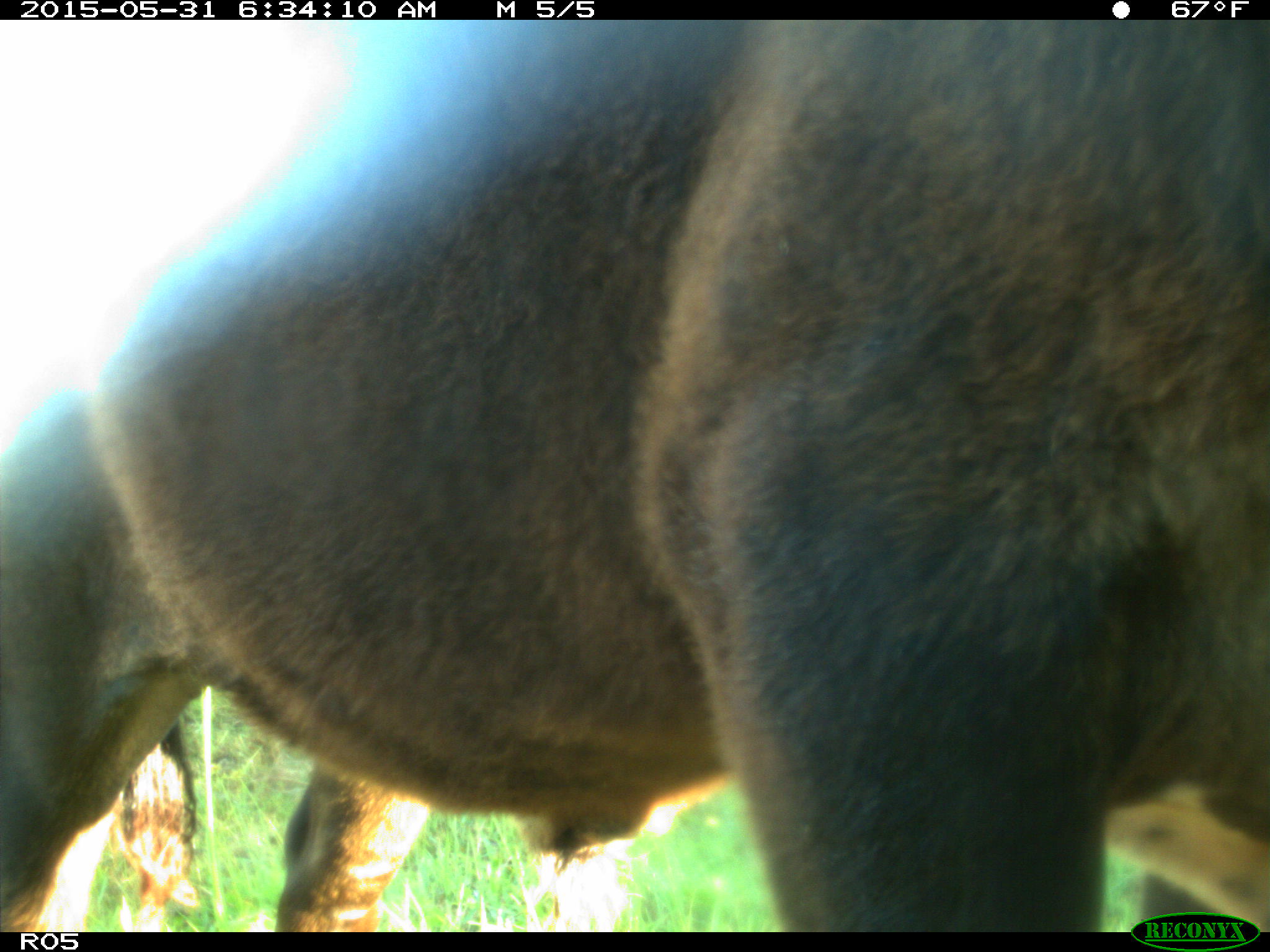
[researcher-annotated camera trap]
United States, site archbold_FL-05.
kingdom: Animalia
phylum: Chordata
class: Mammalia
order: Artiodactyla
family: Bovidae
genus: Bos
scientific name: Bos taurus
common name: domestic cow